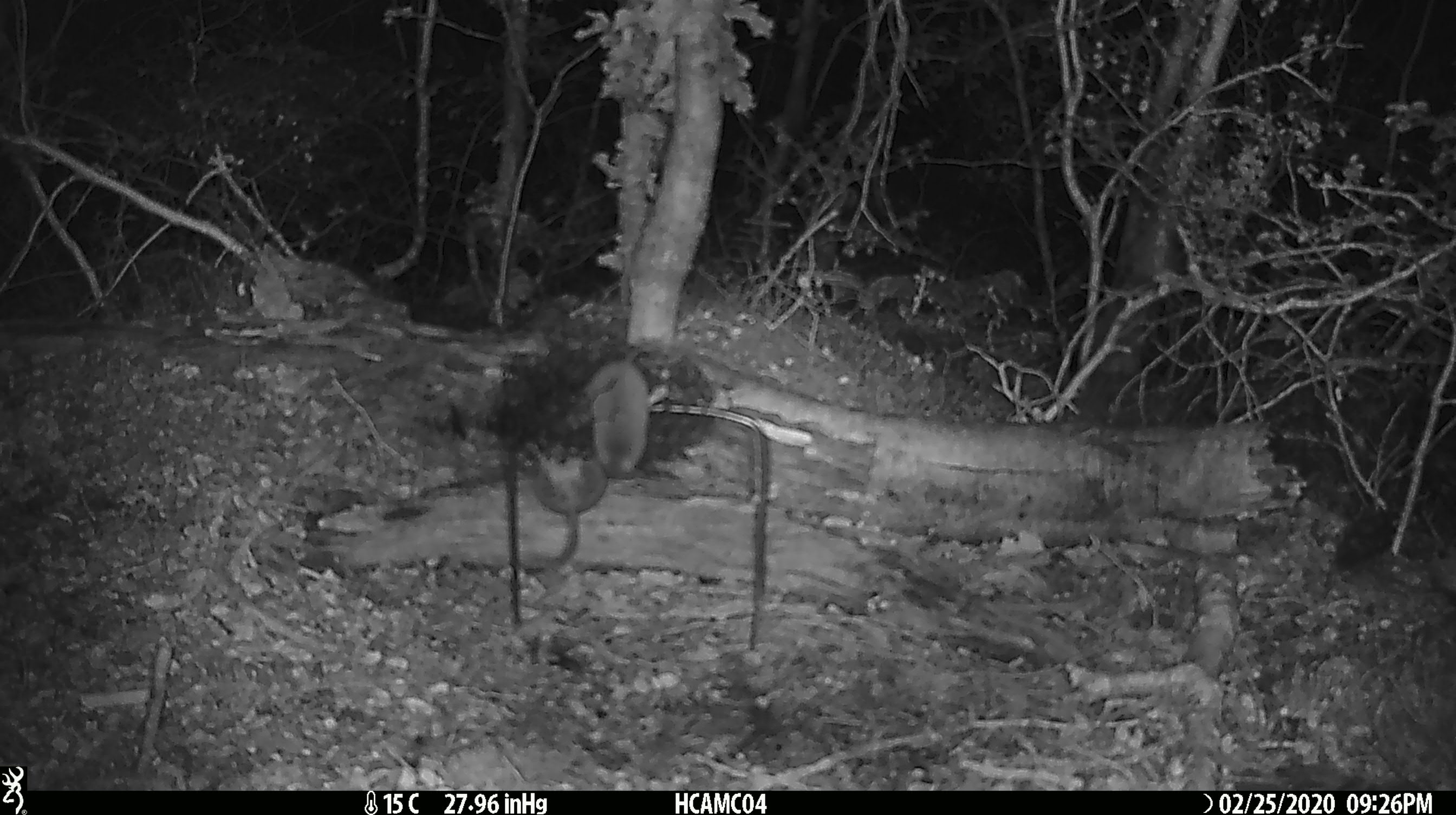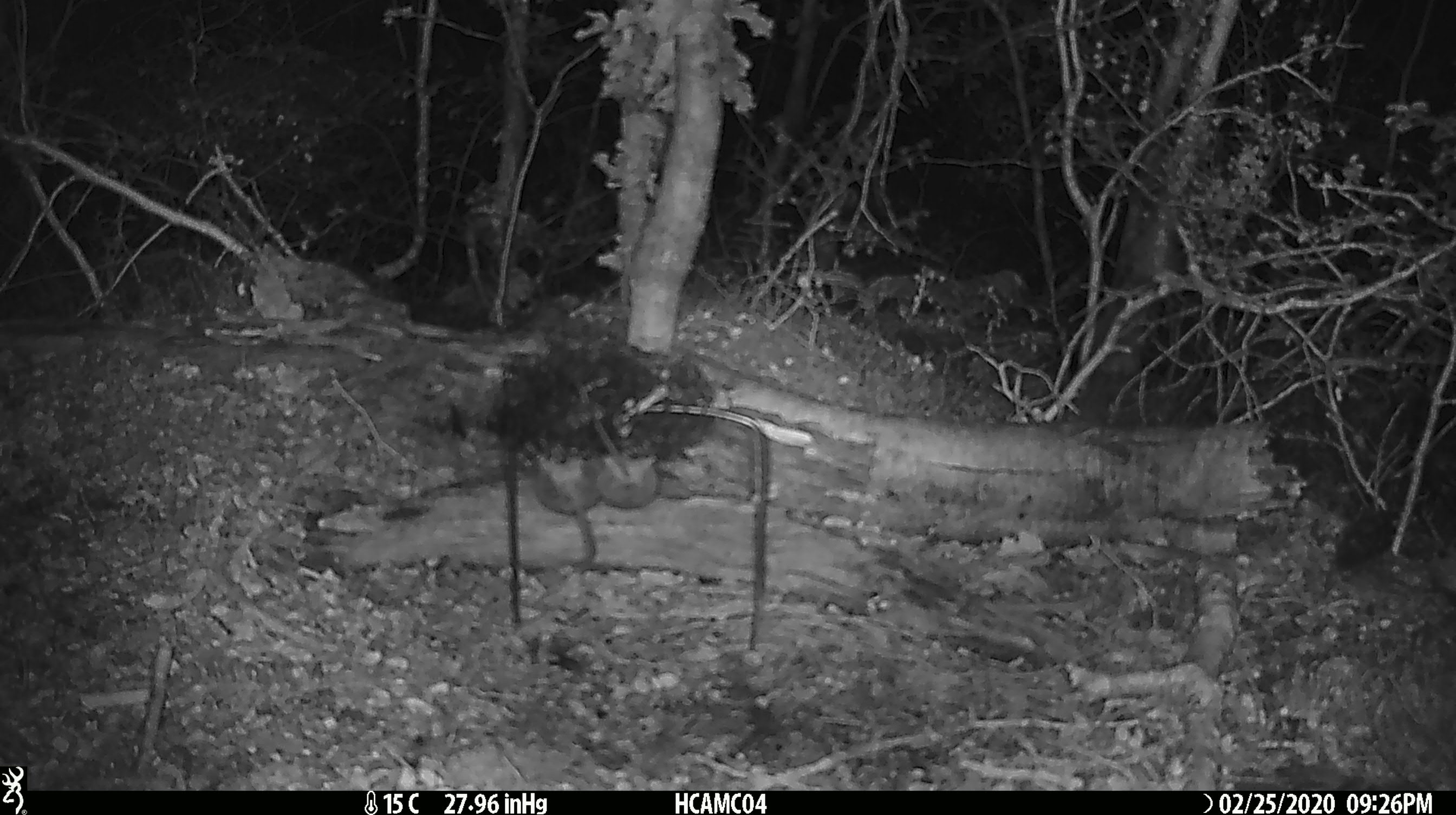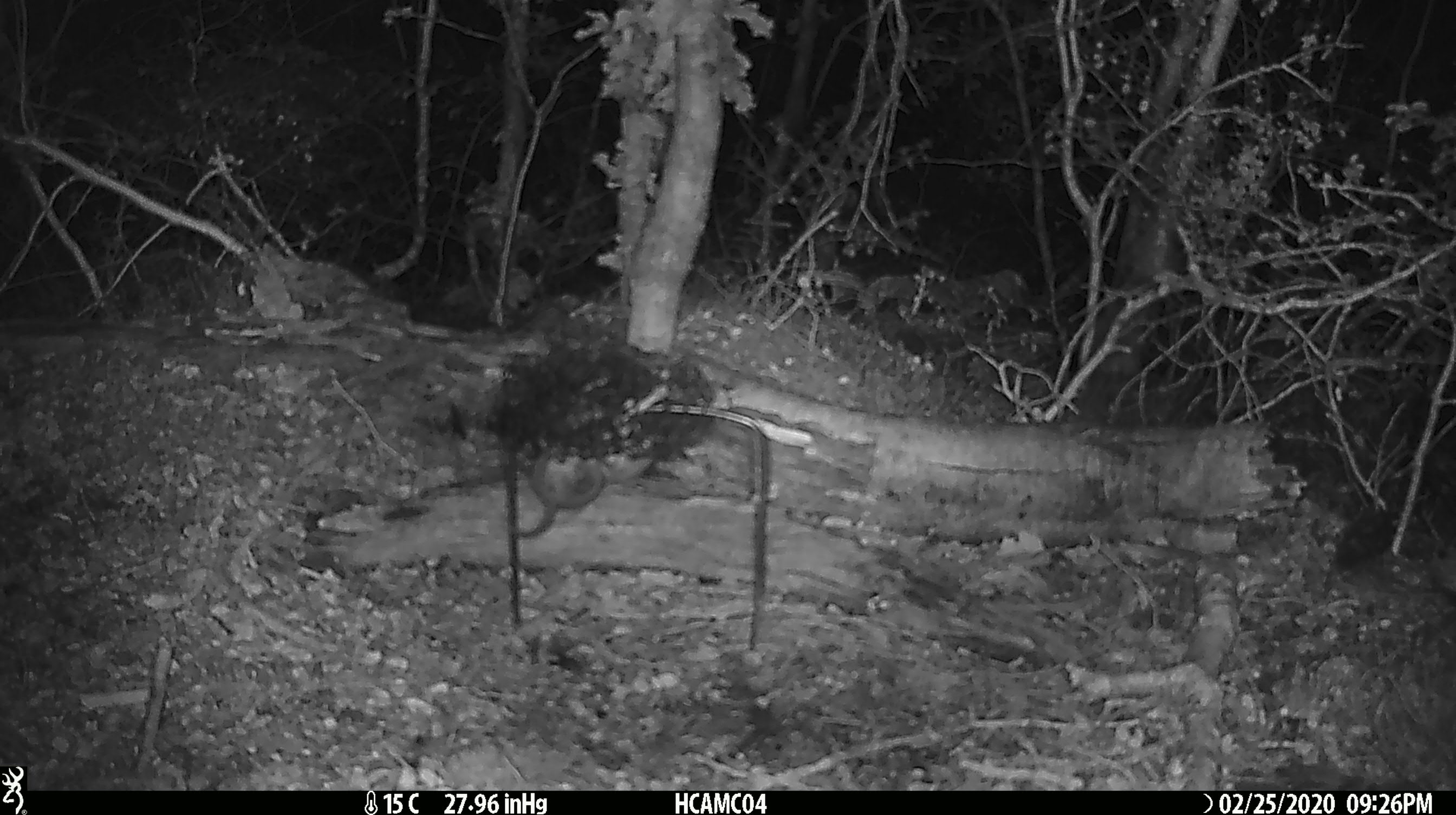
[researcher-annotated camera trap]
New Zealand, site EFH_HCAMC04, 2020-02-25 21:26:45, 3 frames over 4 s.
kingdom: Animalia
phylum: Chordata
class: Mammalia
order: Rodentia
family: Muridae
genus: Mus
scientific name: Mus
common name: mouse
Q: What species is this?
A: Mouse (Mus).